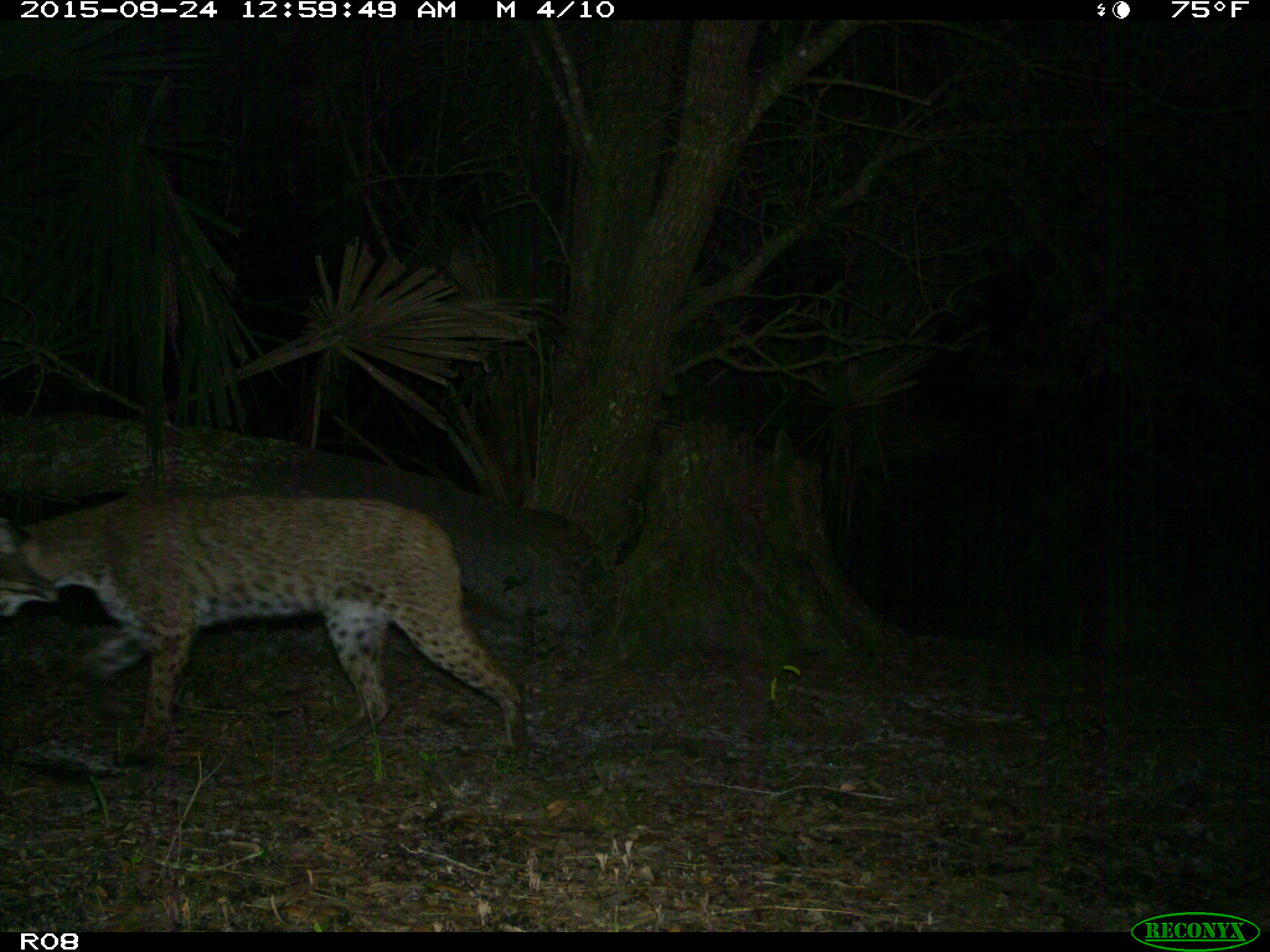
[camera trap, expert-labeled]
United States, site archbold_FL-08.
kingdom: Animalia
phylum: Chordata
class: Mammalia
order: Carnivora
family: Felidae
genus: Lynx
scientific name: Lynx rufus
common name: bobcat